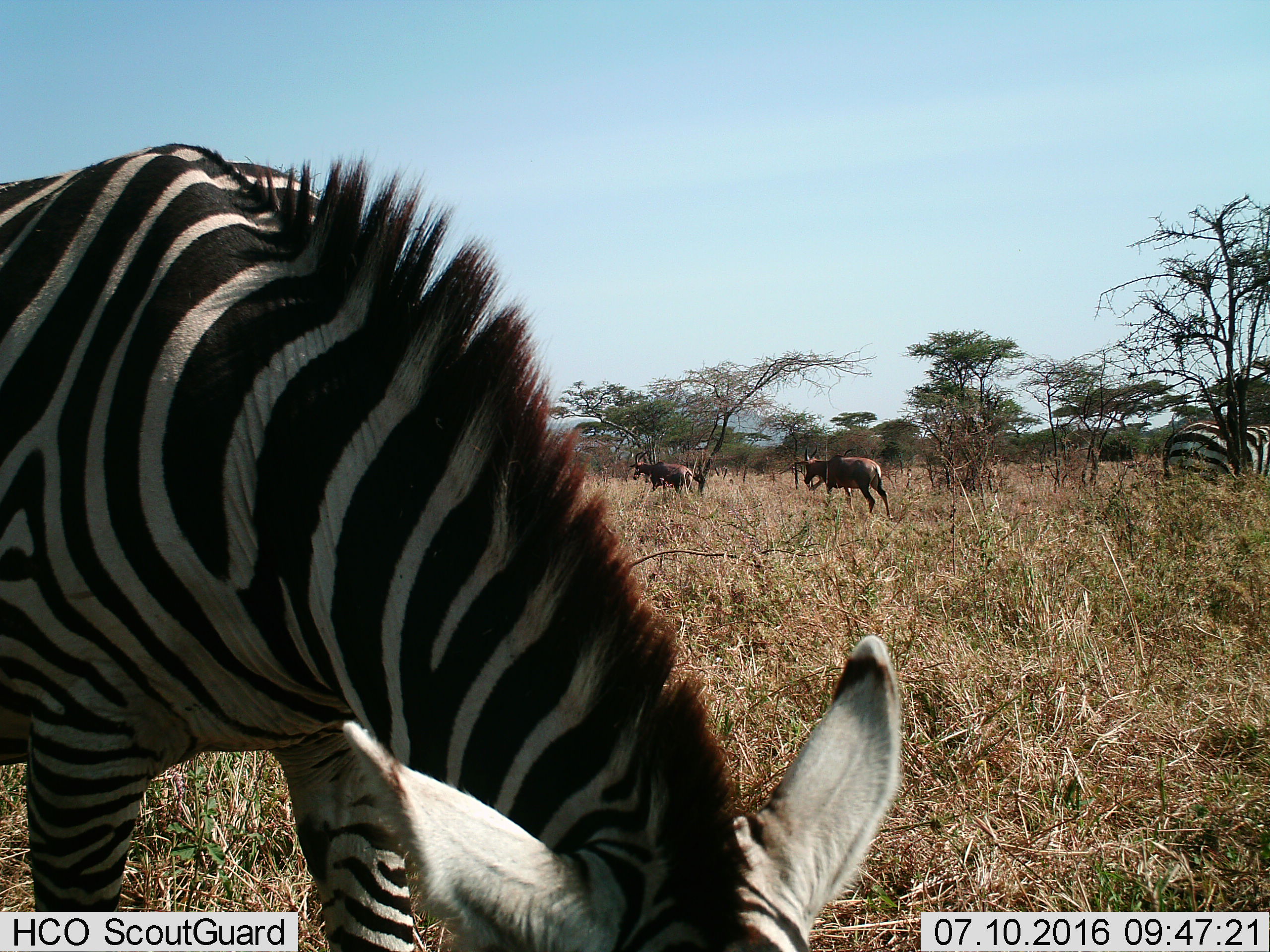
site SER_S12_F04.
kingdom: Animalia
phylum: Chordata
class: Mammalia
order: Artiodactyla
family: Bovidae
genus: Damaliscus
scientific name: Damaliscus lunatus jimela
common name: topi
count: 2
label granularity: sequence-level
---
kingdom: Animalia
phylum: Chordata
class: Mammalia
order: Perissodactyla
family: Equidae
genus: Equus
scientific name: Equus quagga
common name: plains zebra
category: zebraplains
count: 2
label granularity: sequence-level